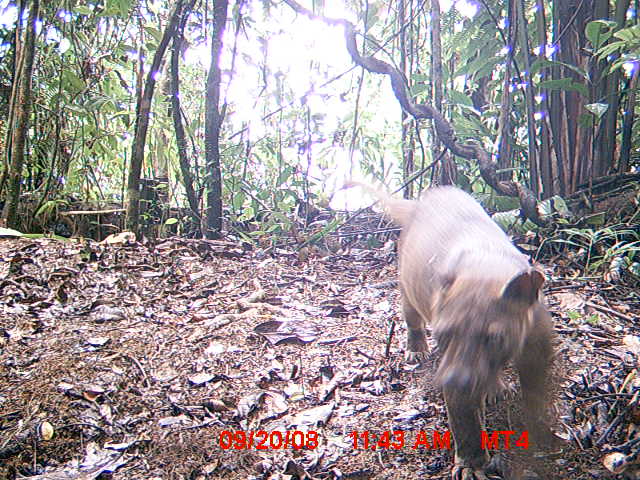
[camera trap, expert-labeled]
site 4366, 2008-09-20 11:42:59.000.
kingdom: Animalia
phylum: Chordata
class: Mammalia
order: Carnivora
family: Eupleridae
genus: Cryptoprocta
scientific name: Cryptoprocta ferox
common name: fossa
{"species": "Cryptoprocta ferox (fossa)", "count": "1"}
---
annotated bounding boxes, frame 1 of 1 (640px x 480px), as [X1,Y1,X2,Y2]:
cryptoprocta ferox: [377,183,556,480]